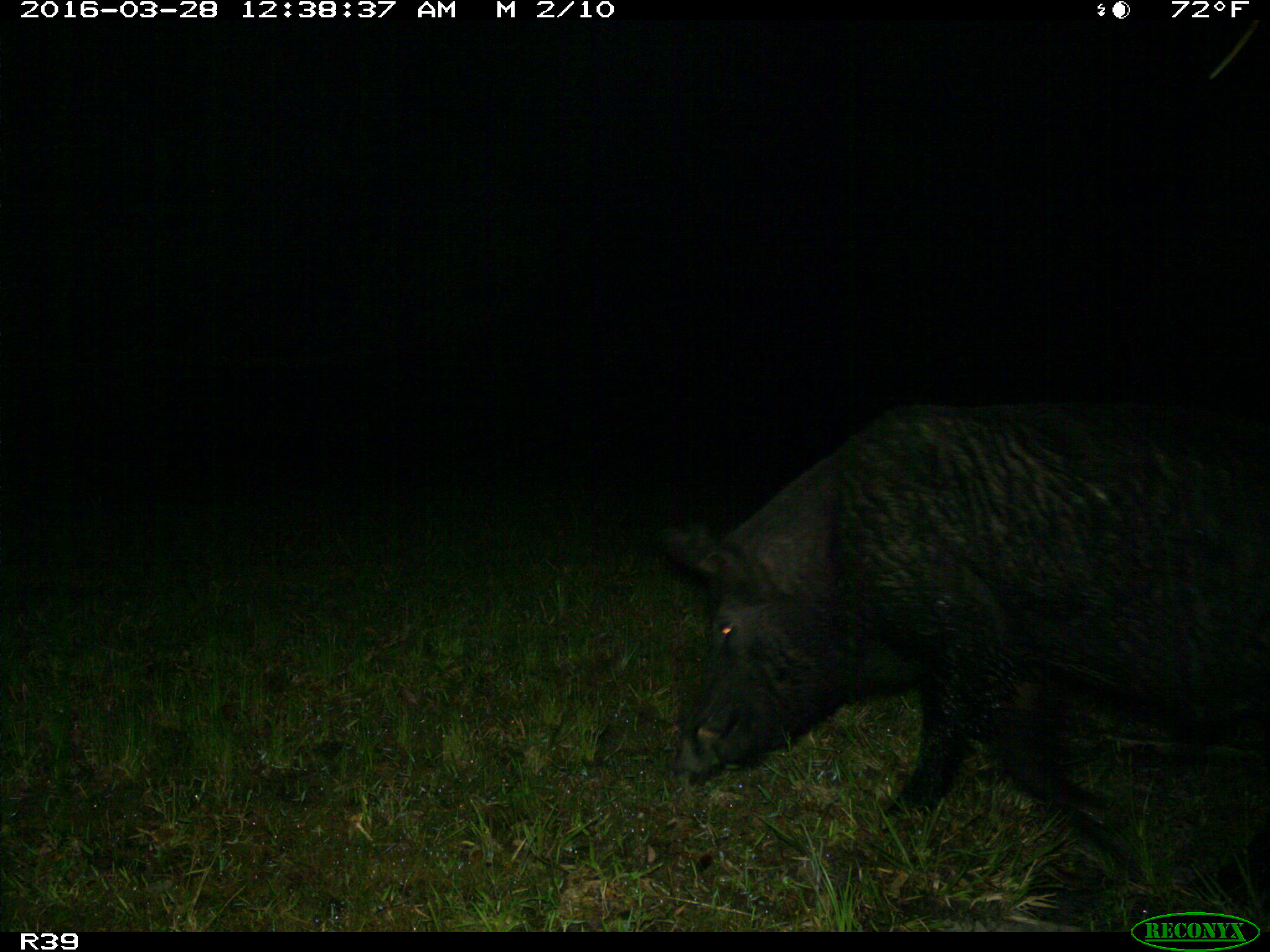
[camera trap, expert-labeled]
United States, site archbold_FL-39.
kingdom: Animalia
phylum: Chordata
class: Mammalia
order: Artiodactyla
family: Suidae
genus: Sus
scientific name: Sus scrofa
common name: wild boar